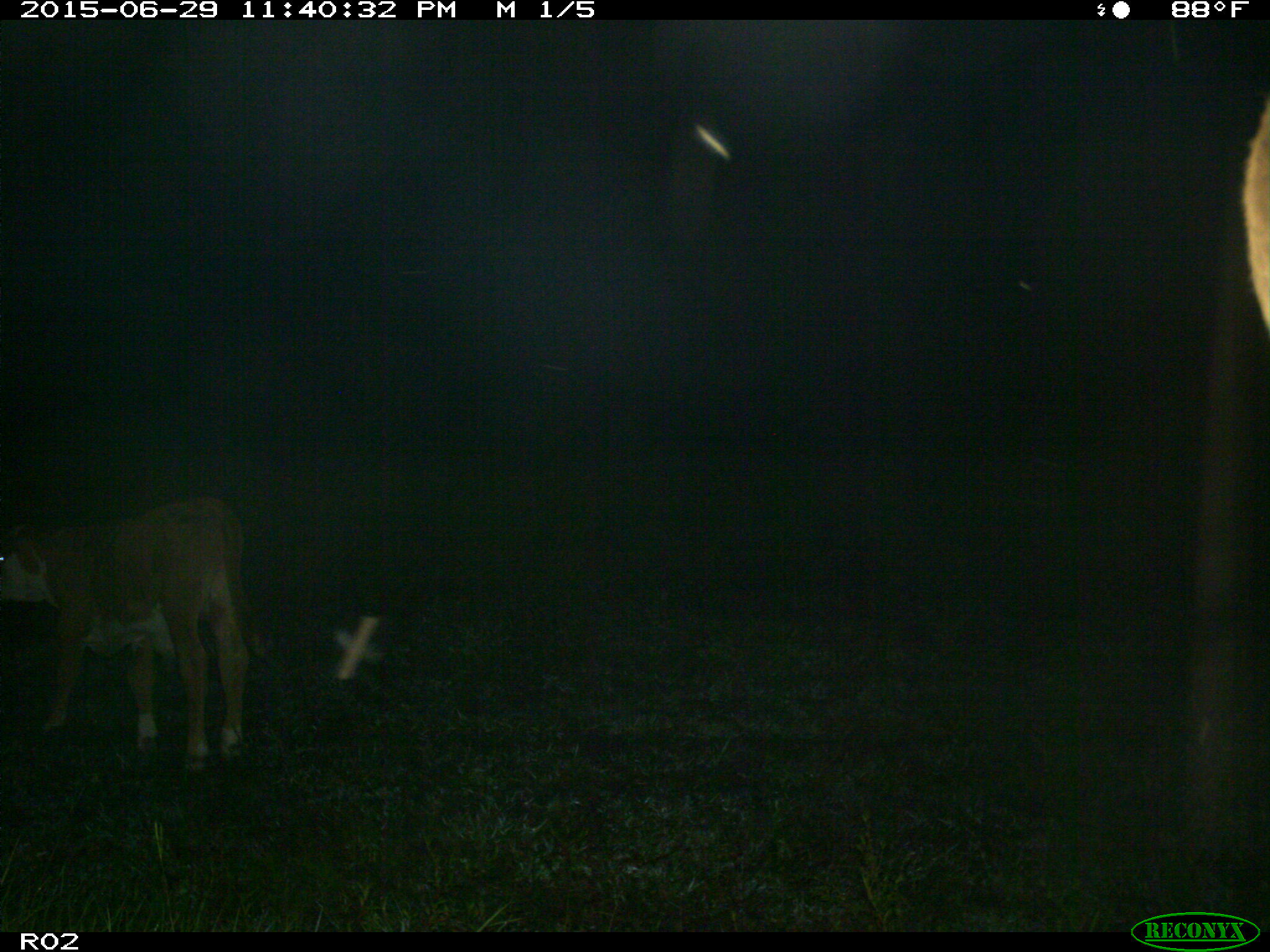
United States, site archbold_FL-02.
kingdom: Animalia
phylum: Chordata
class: Mammalia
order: Artiodactyla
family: Bovidae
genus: Bos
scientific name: Bos taurus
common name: domestic cow